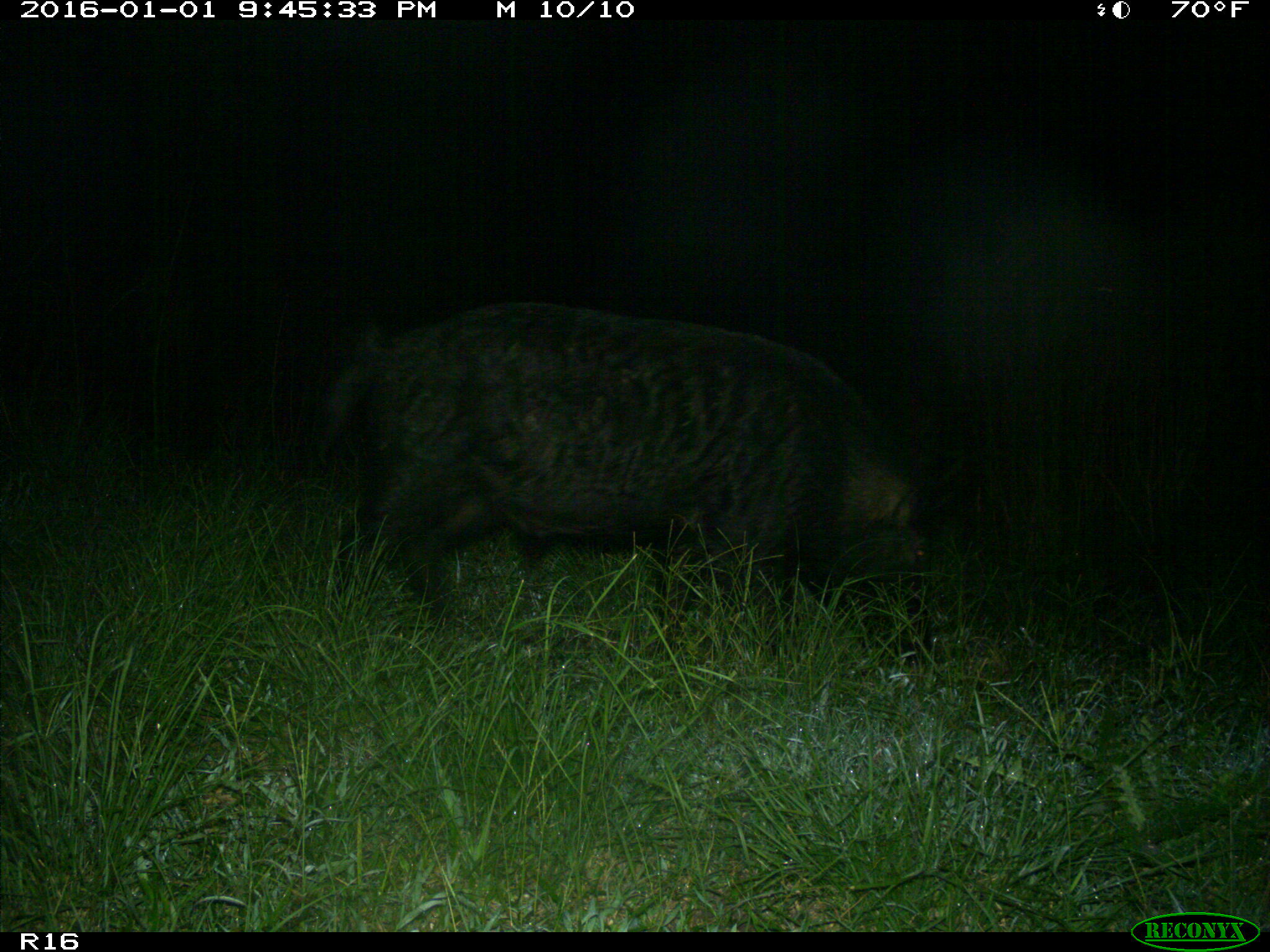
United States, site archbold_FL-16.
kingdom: Animalia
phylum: Chordata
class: Mammalia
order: Artiodactyla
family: Suidae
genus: Sus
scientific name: Sus scrofa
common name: wild boar